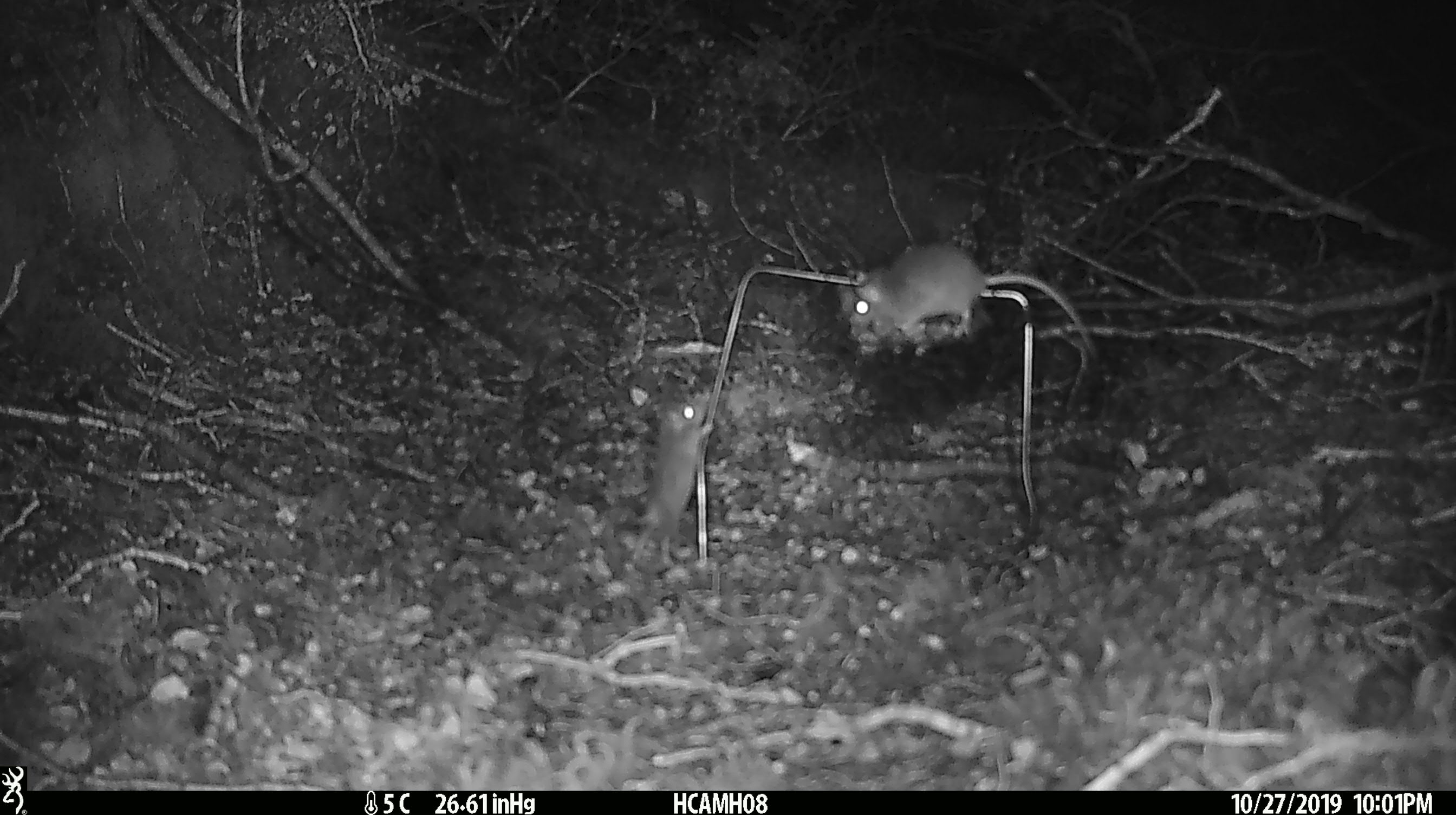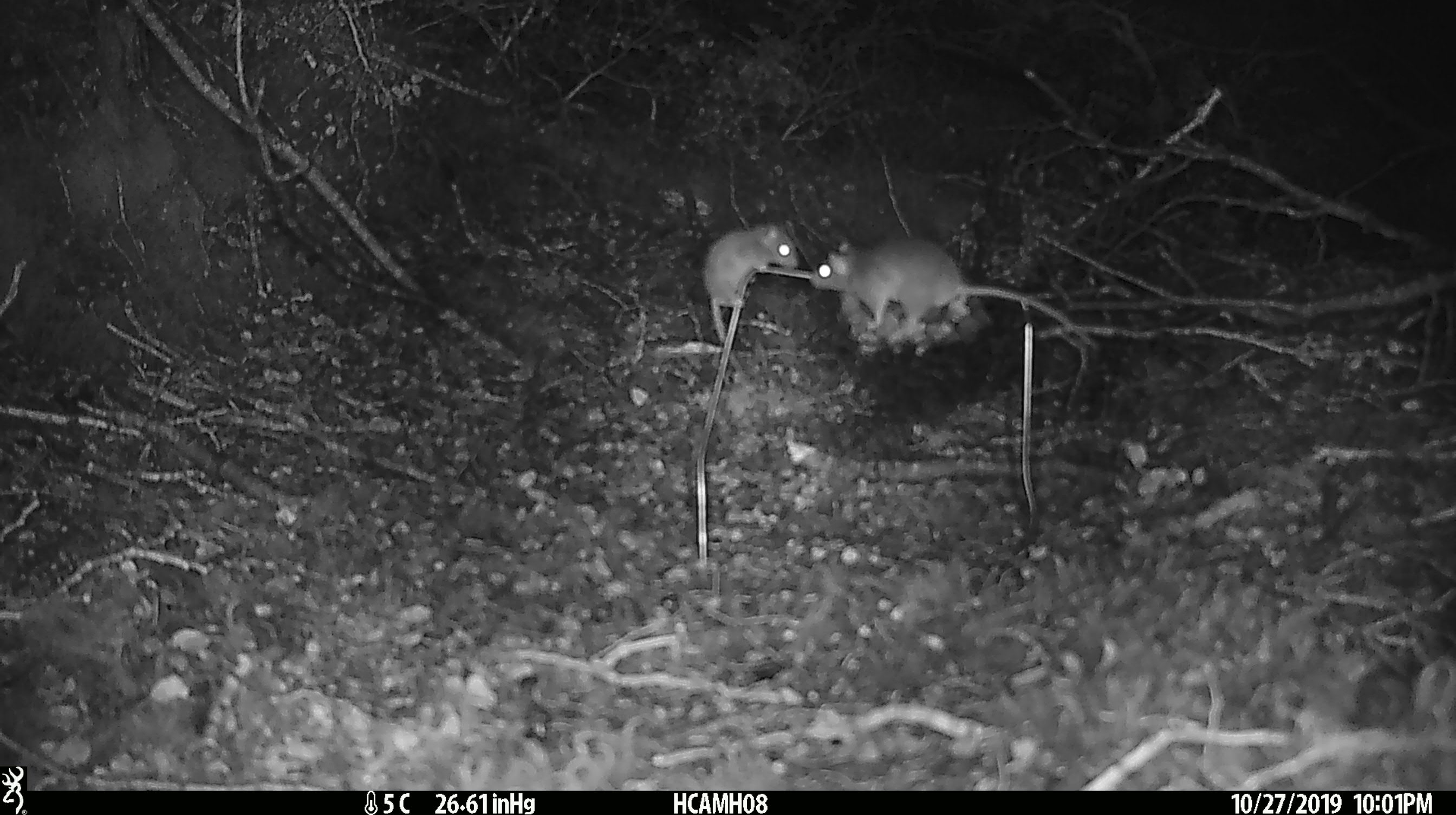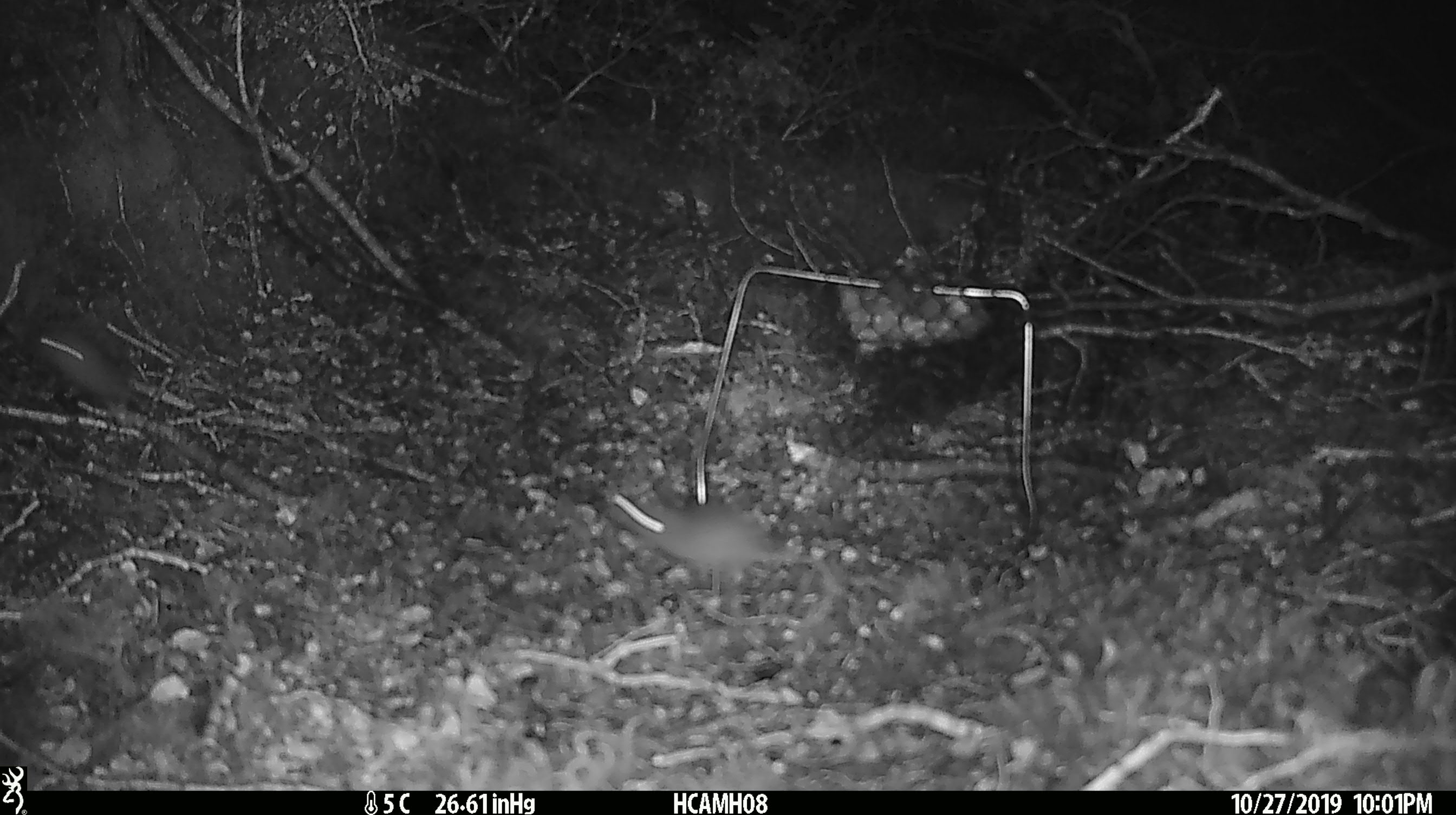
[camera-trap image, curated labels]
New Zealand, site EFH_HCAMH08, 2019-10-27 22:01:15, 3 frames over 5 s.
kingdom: Animalia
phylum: Chordata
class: Mammalia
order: Rodentia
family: Muridae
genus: Mus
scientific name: Mus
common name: mouse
Mouse (Mus).